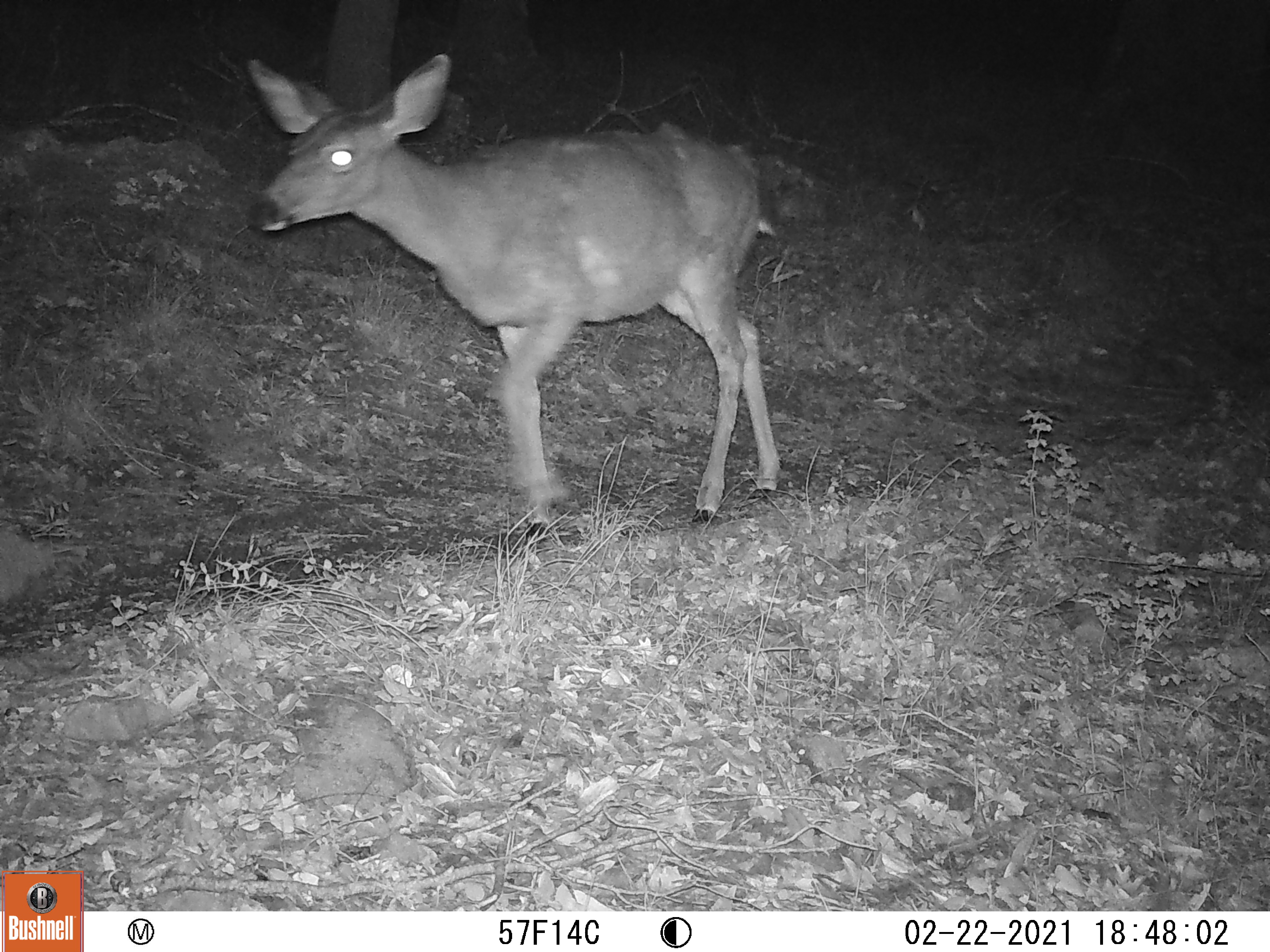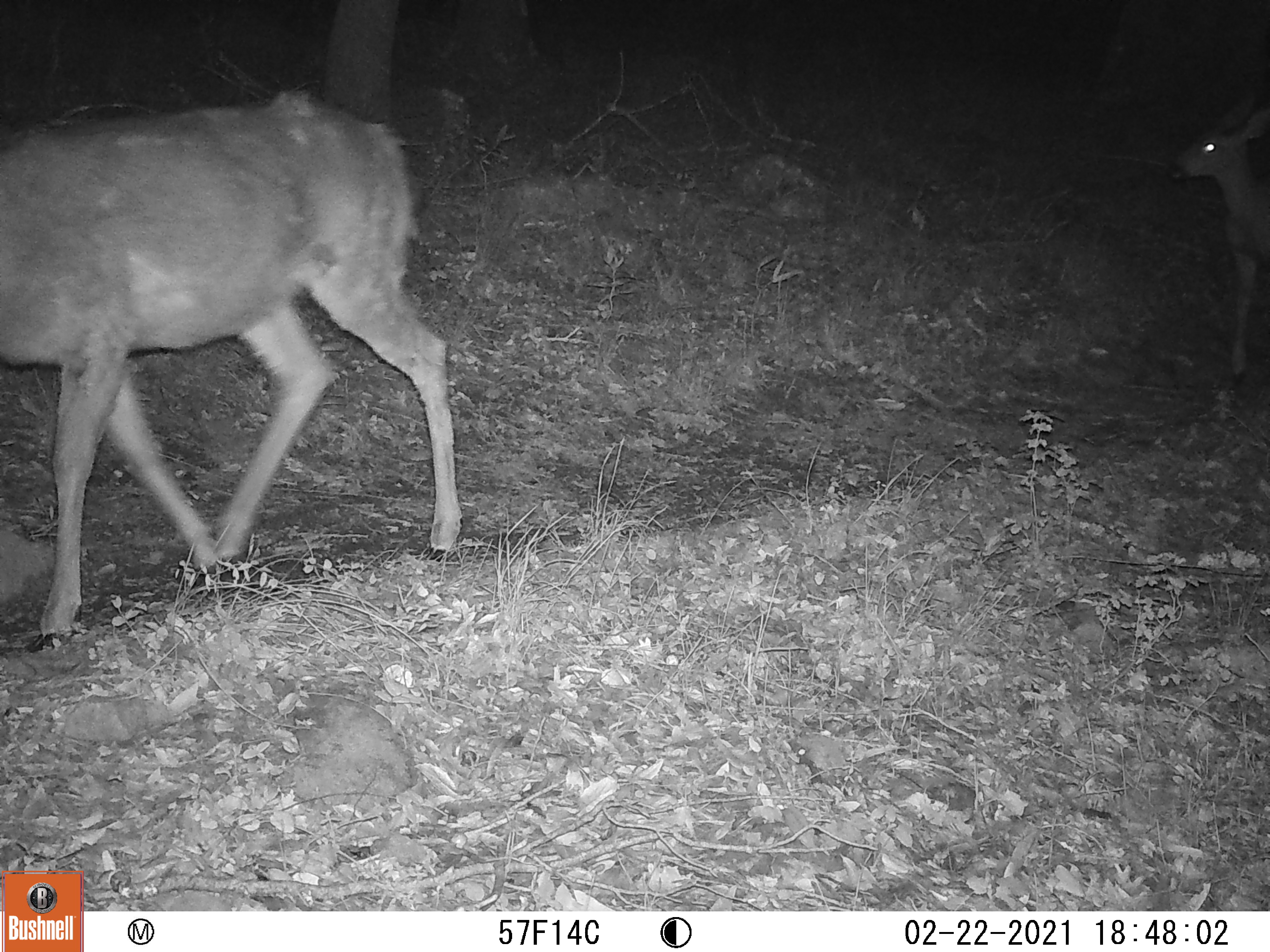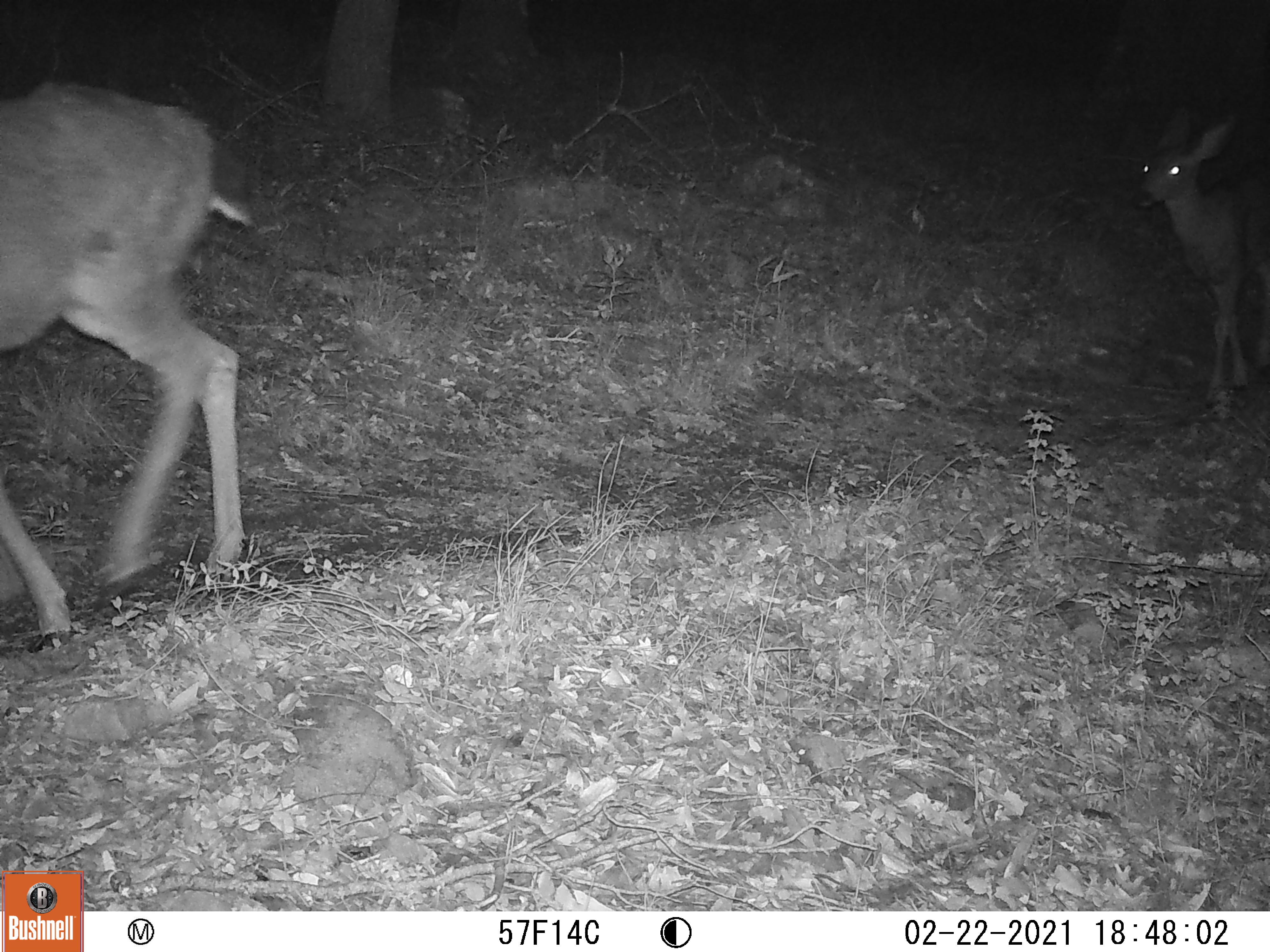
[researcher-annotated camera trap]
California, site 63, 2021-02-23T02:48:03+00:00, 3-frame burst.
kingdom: Animalia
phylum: Chordata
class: Mammalia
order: Artiodactyla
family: Cervidae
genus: Odocoileus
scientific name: Odocoileus hemionus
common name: mule deer